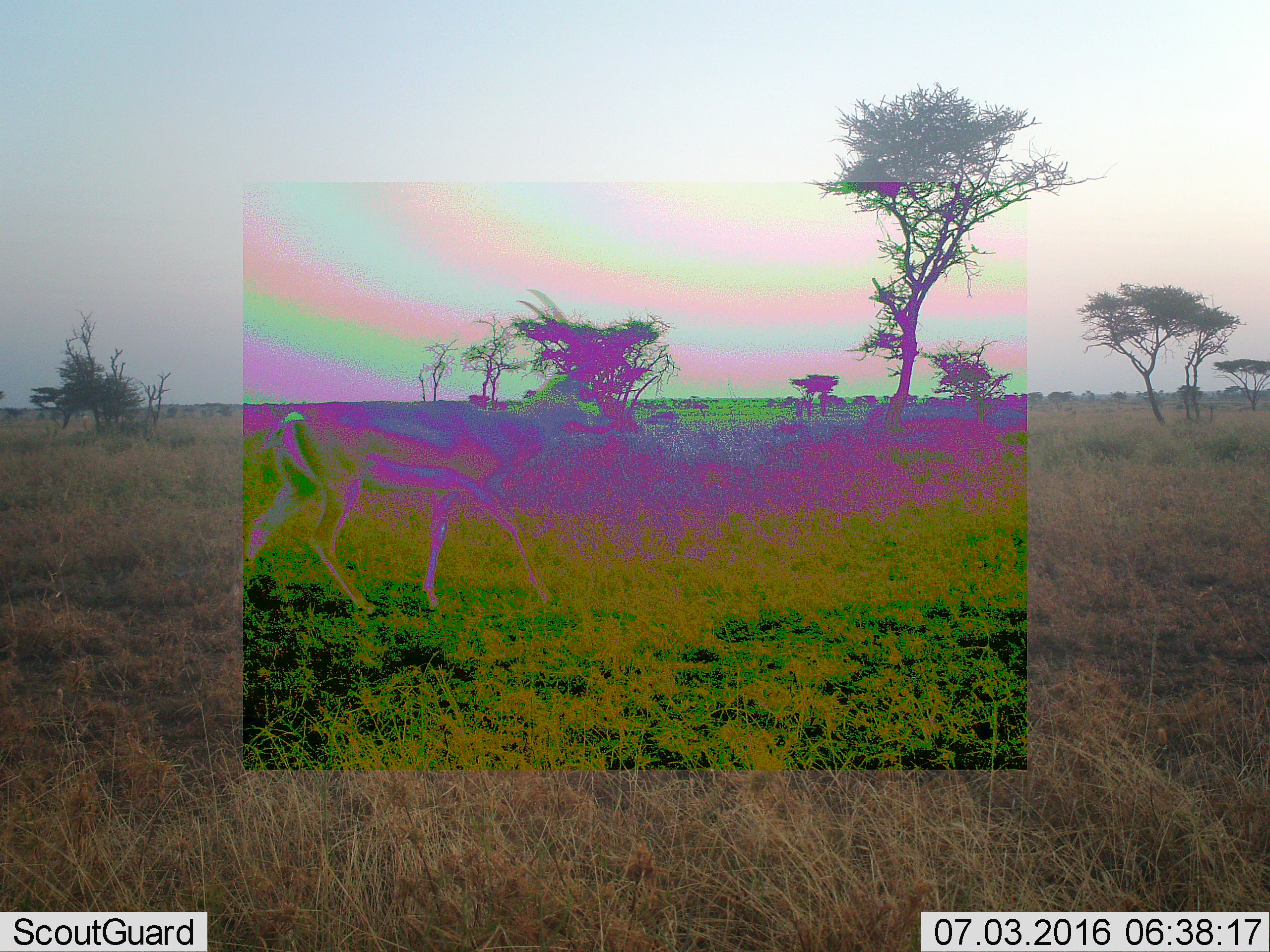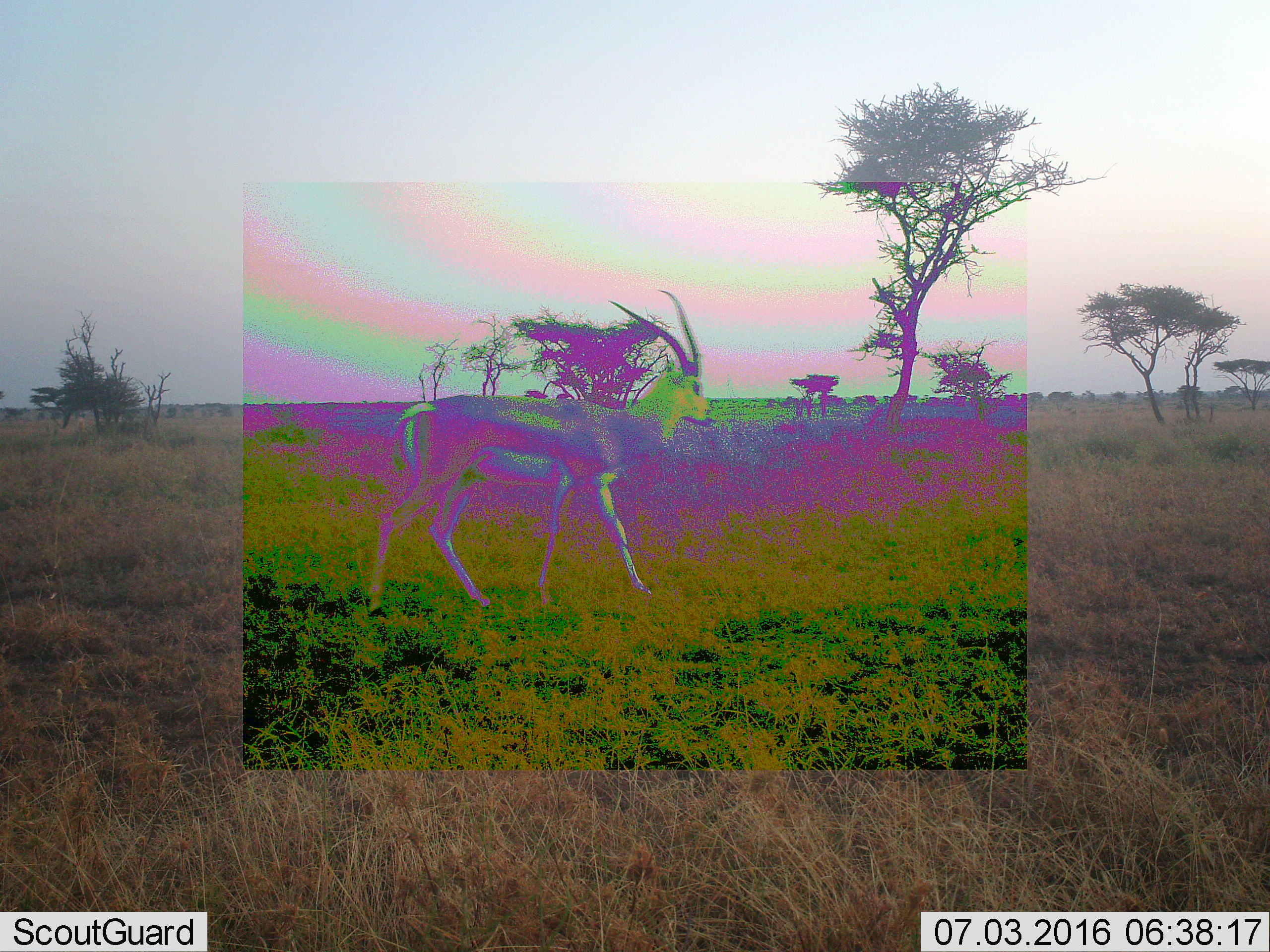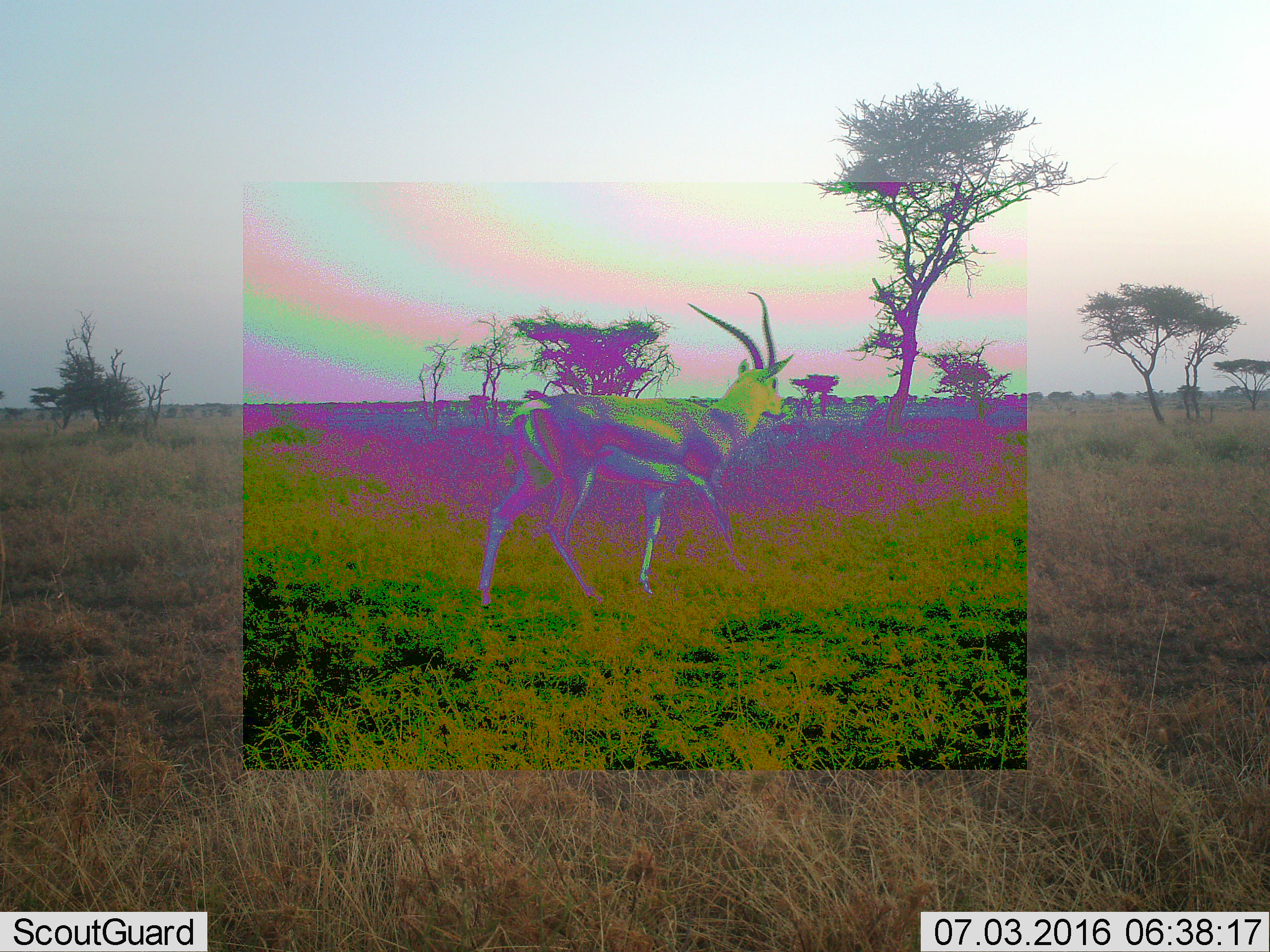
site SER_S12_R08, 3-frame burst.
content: unidentified animal